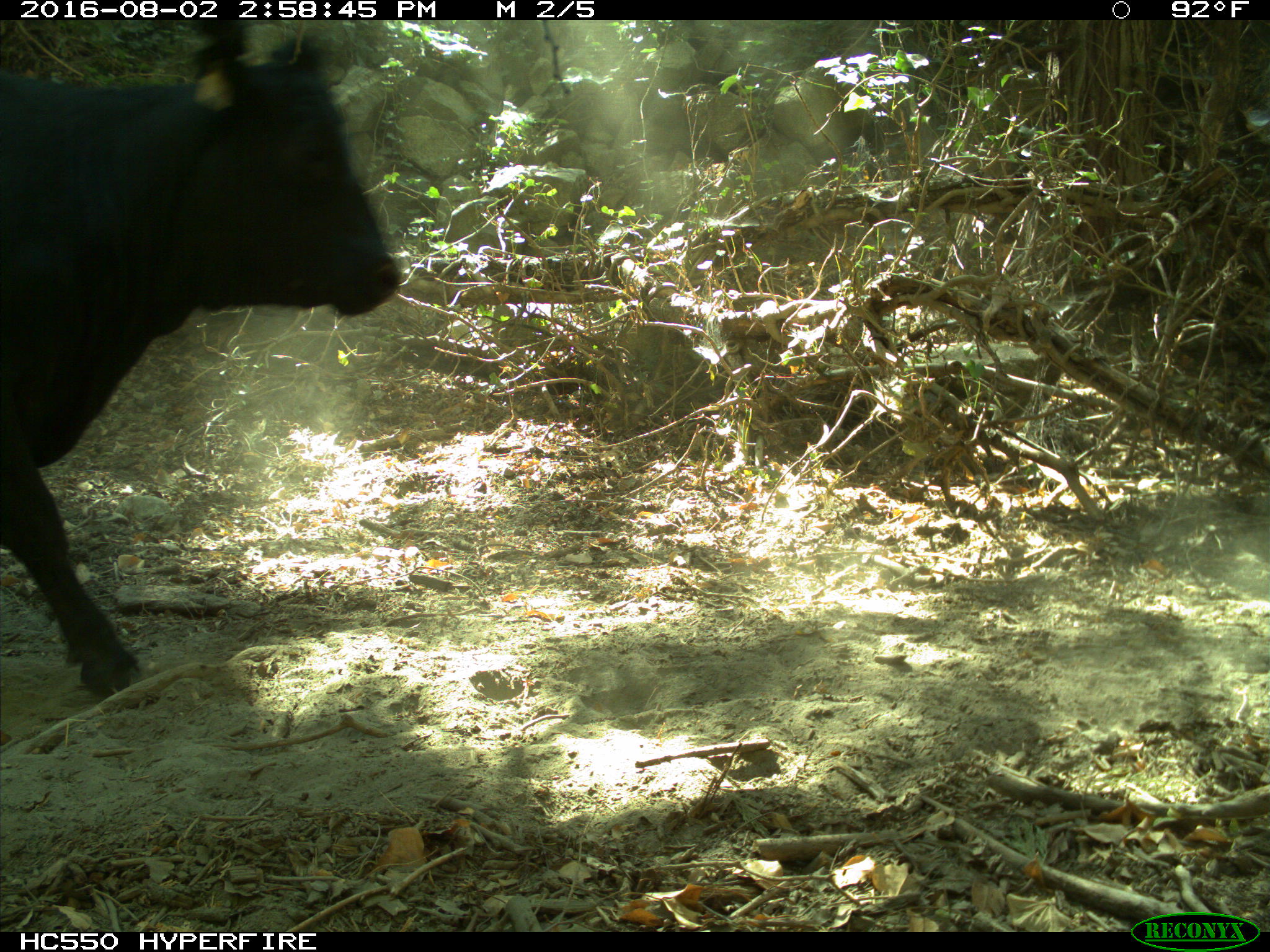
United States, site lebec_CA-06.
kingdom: Animalia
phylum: Chordata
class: Mammalia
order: Artiodactyla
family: Bovidae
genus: Bos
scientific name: Bos taurus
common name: domestic cow